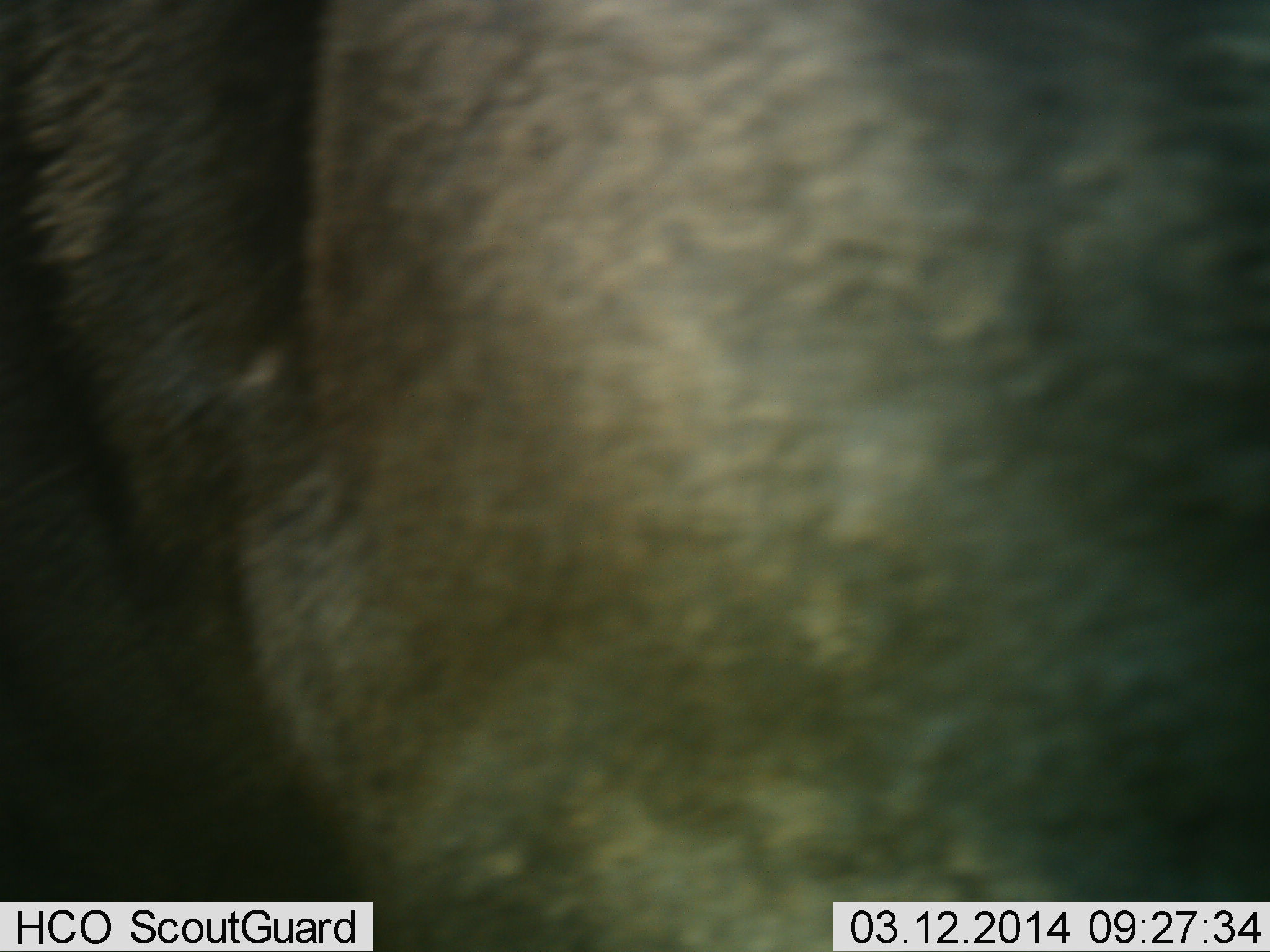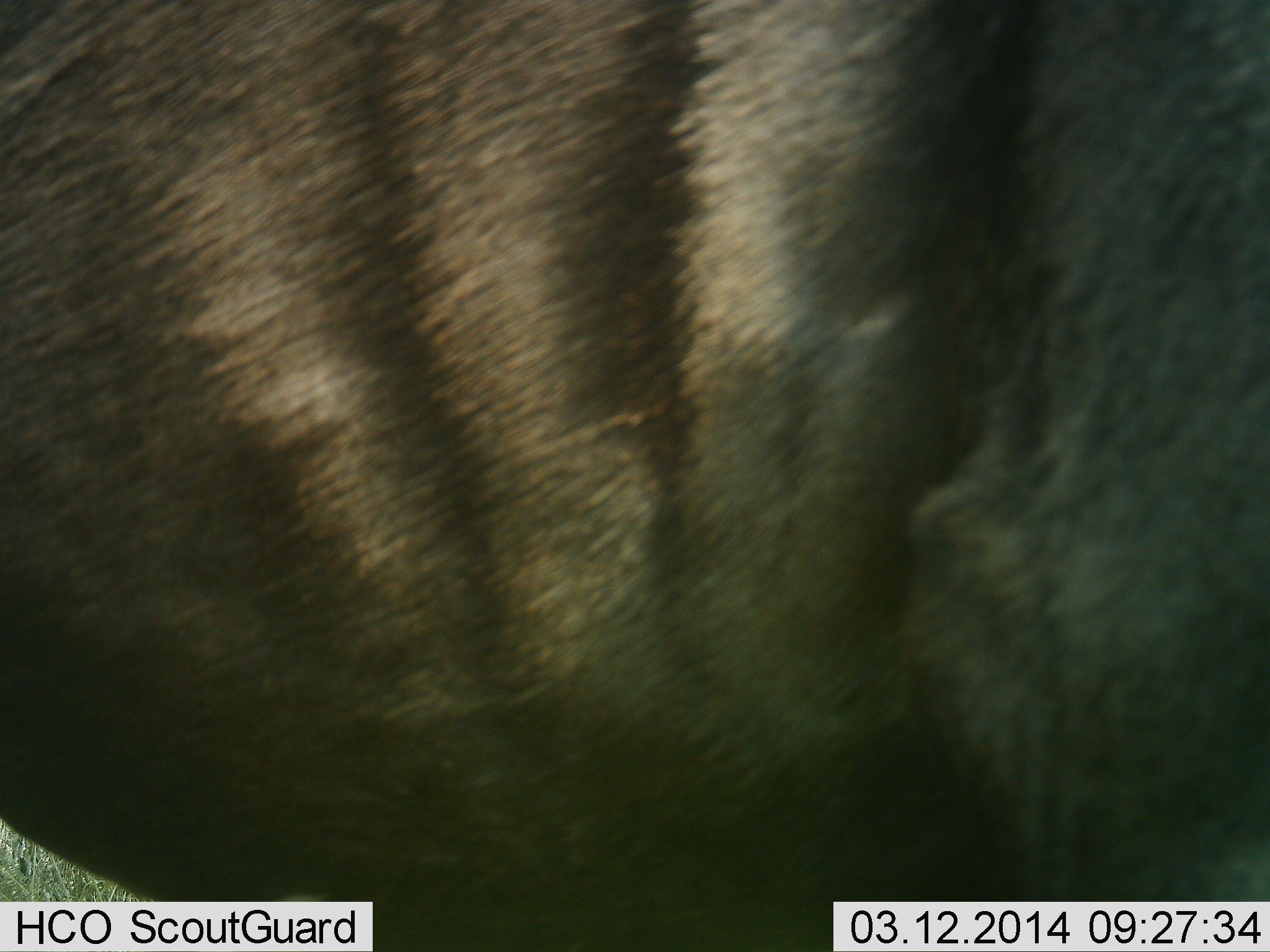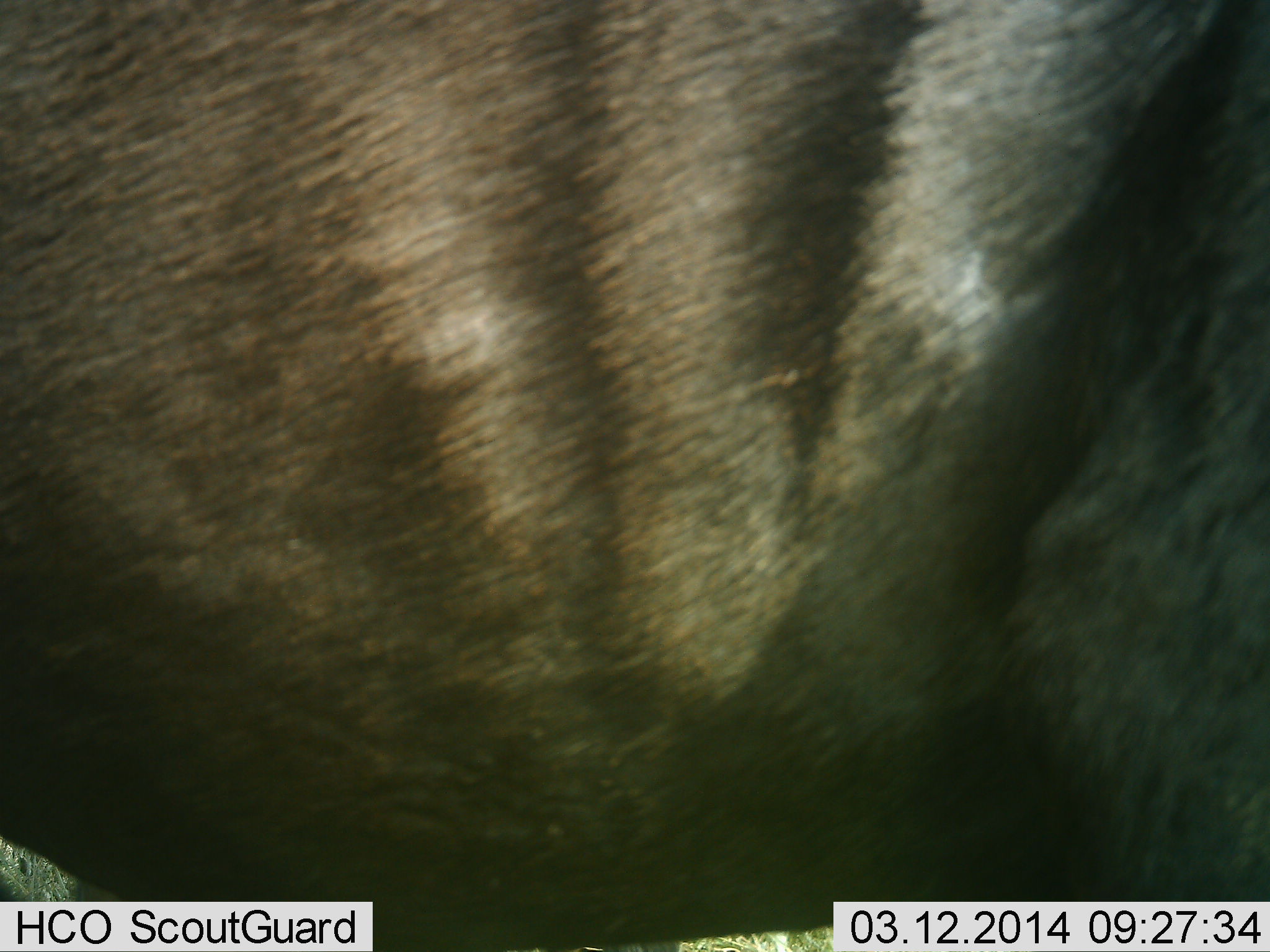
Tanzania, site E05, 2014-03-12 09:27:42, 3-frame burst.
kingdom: Animalia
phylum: Chordata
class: Mammalia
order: Artiodactyla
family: Bovidae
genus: Connochaetes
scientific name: Connochaetes taurinus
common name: blue wildebeest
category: wildebeest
Wildebeest (blue wildebeest) (Connochaetes taurinus), count 1. Behavior (volunteer vote fractions): standing 70%, resting 0%, moving 30%, interacting 0%. Young present (vote fraction): 0%. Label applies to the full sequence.